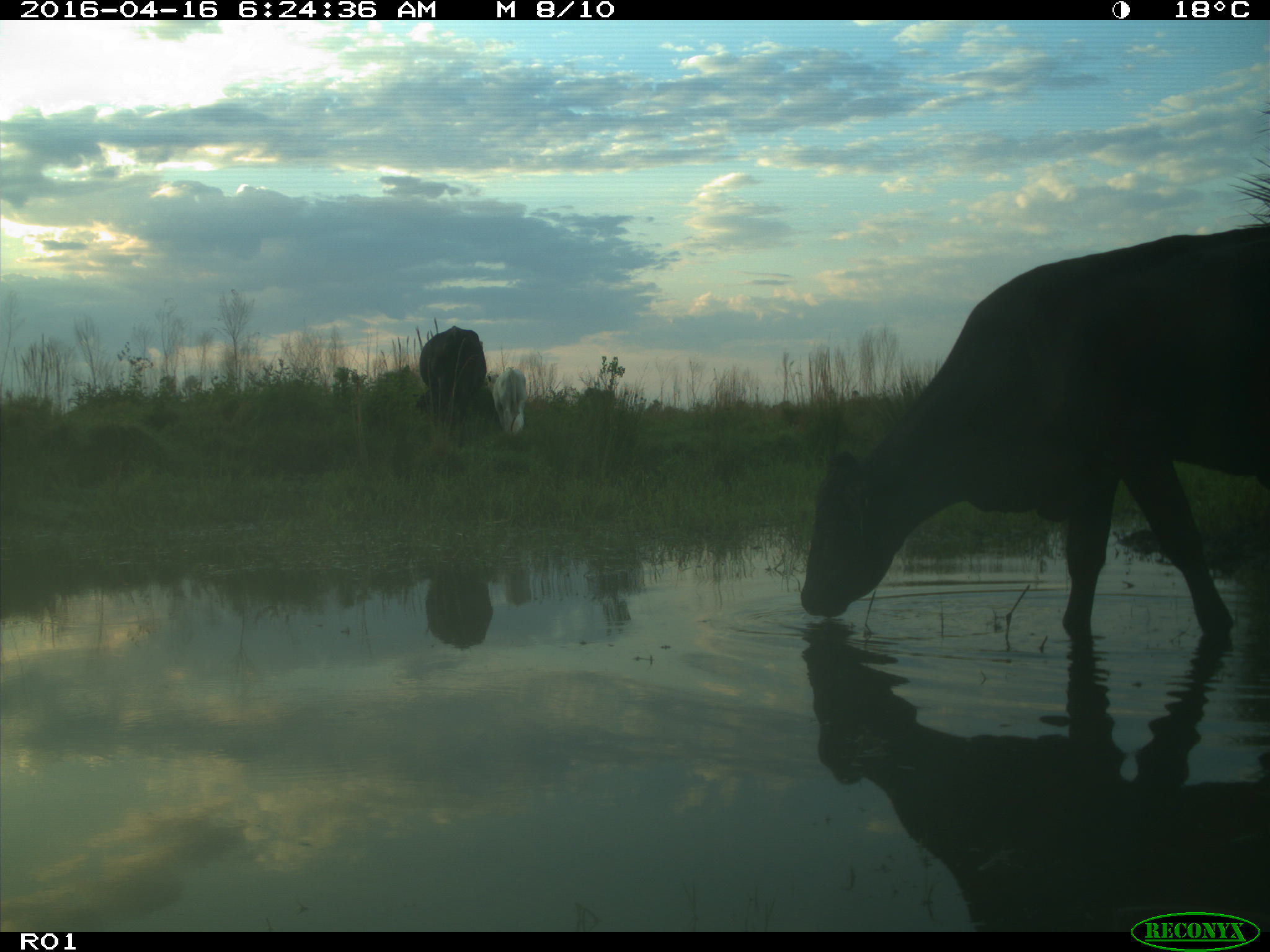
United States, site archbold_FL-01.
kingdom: Animalia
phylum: Chordata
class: Mammalia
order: Artiodactyla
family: Bovidae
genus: Bos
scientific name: Bos taurus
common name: domestic cow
Bos taurus (domestic cow).